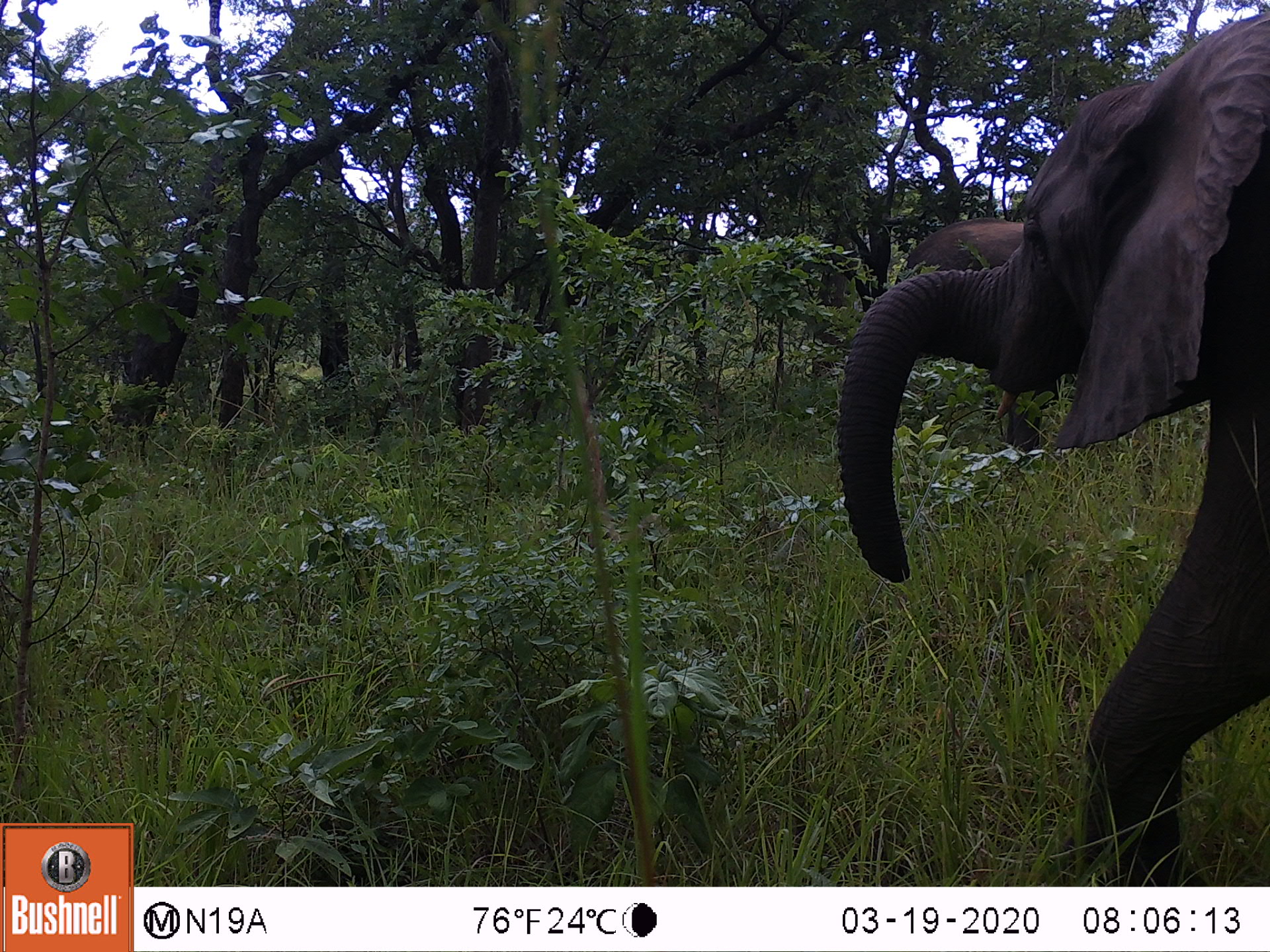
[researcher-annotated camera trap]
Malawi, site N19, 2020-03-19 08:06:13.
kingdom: Animalia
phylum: Chordata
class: Mammalia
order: Proboscidea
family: Elephantidae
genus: Loxodonta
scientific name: Loxodonta africana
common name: african savanna elephant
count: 1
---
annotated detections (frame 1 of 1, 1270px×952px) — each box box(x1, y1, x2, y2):
african savanna elephant: box(836, 11, 1270, 878)